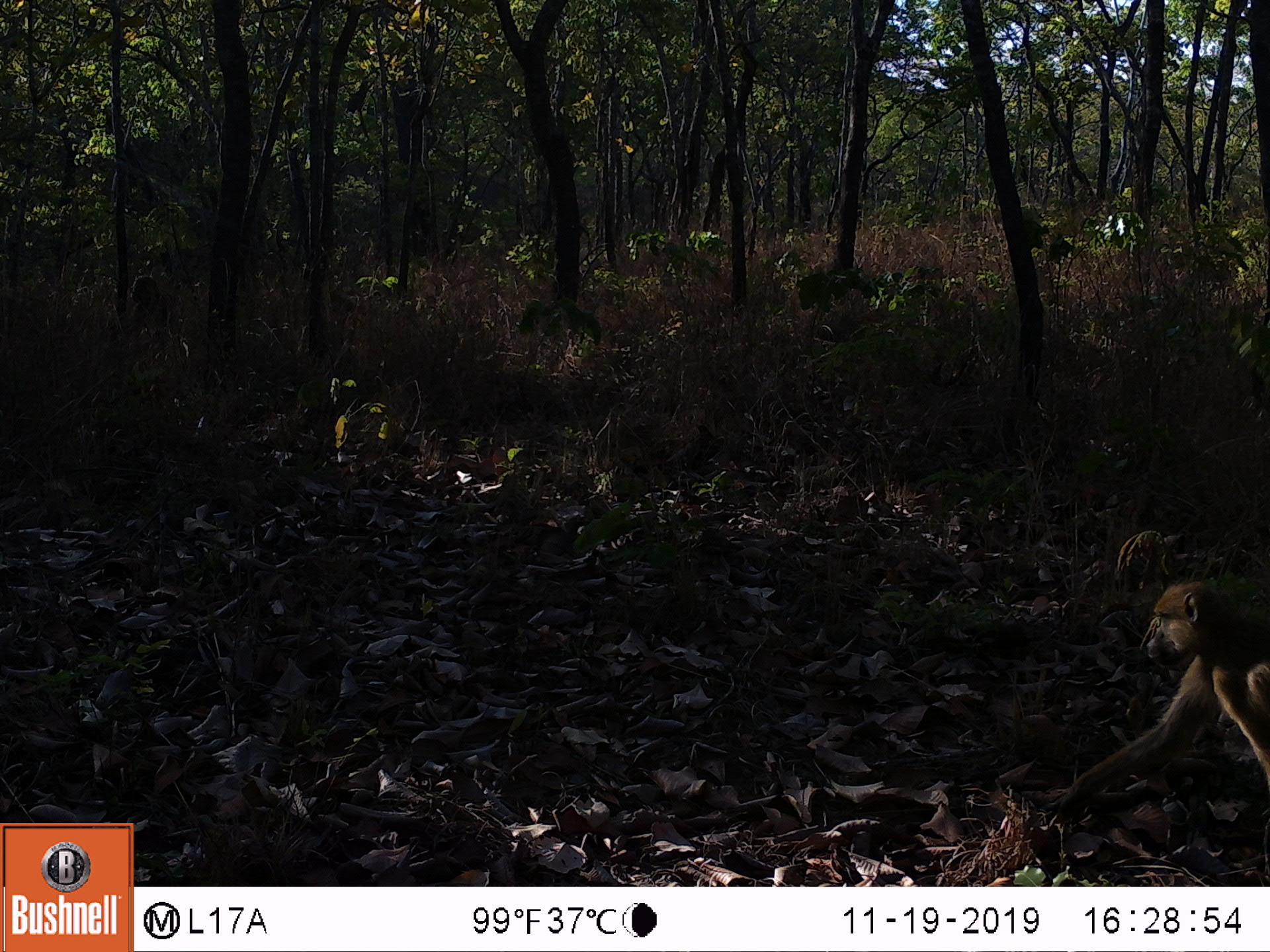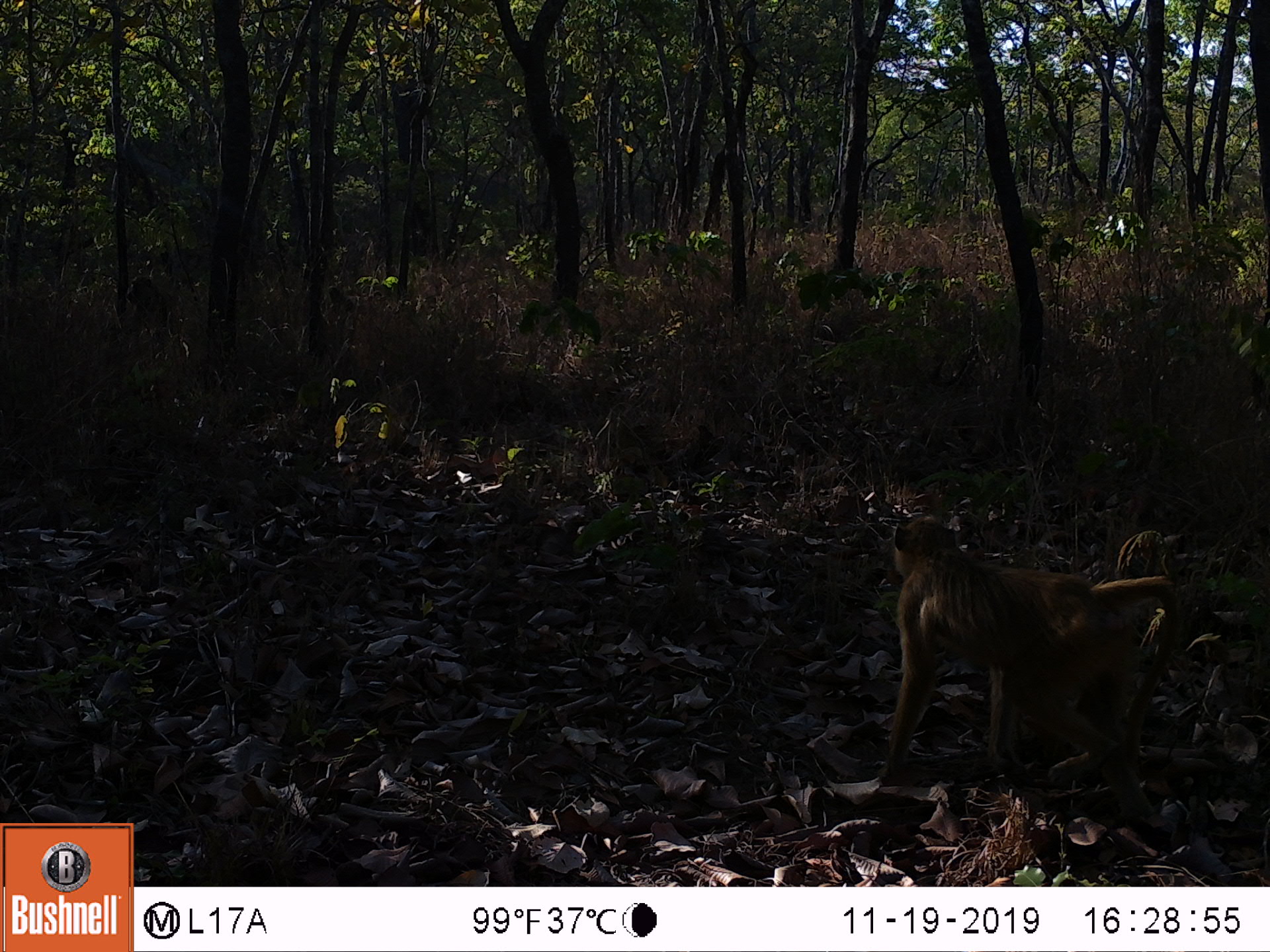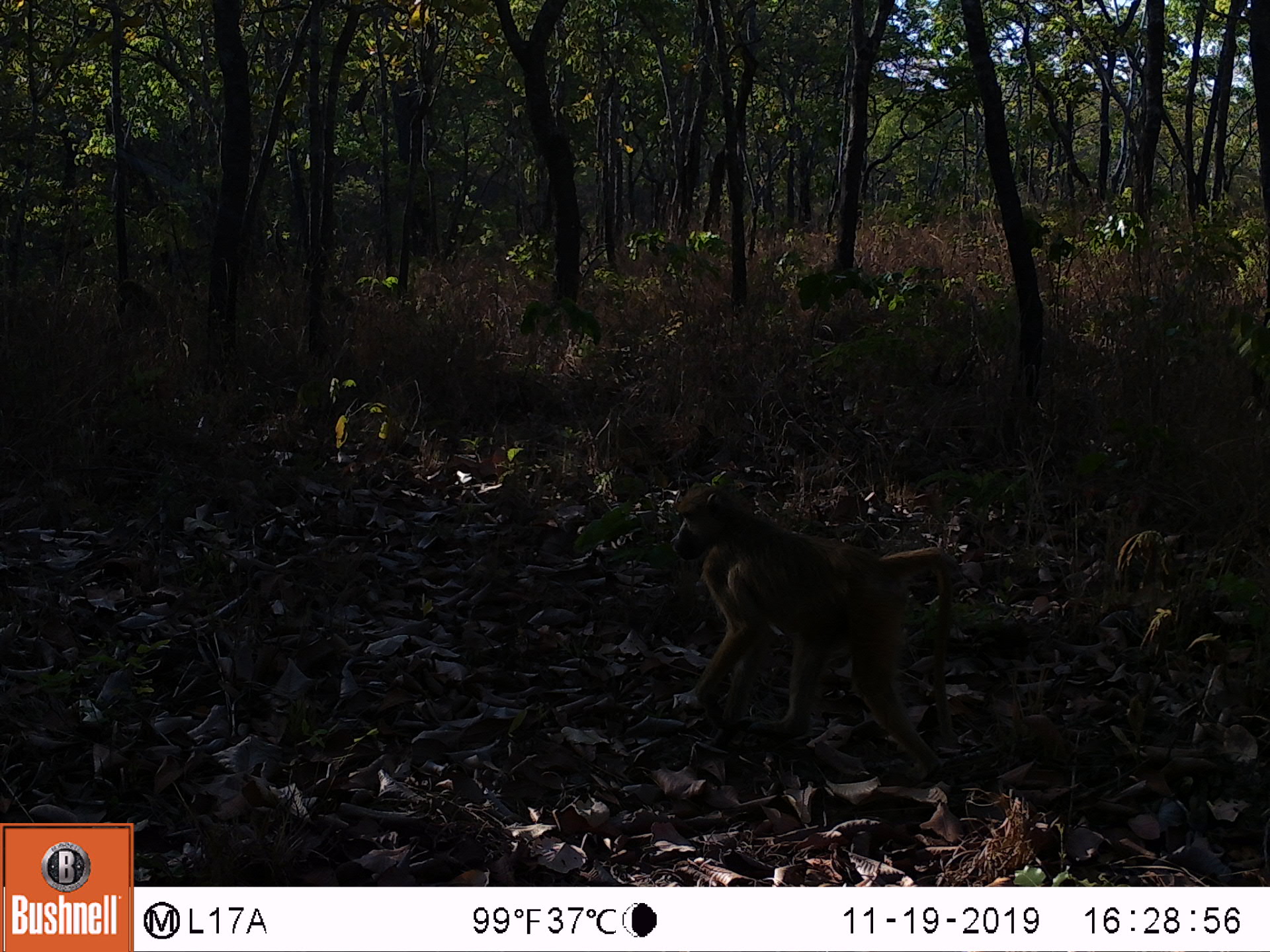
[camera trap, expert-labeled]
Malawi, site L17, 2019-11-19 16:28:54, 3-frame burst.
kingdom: Animalia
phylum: Chordata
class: Mammalia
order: Primates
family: Cercopithecidae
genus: Papio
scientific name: Papio cynocephalus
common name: yellow baboon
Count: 2.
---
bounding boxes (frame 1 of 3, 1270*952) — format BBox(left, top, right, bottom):
yellow baboon: BBox(1040, 582, 1262, 806); BBox(125, 269, 172, 335)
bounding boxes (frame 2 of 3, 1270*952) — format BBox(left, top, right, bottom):
yellow baboon: BBox(877, 506, 1182, 826); BBox(123, 266, 174, 340)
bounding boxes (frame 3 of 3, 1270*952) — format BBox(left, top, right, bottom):
yellow baboon: BBox(661, 481, 956, 784); BBox(115, 278, 167, 340)